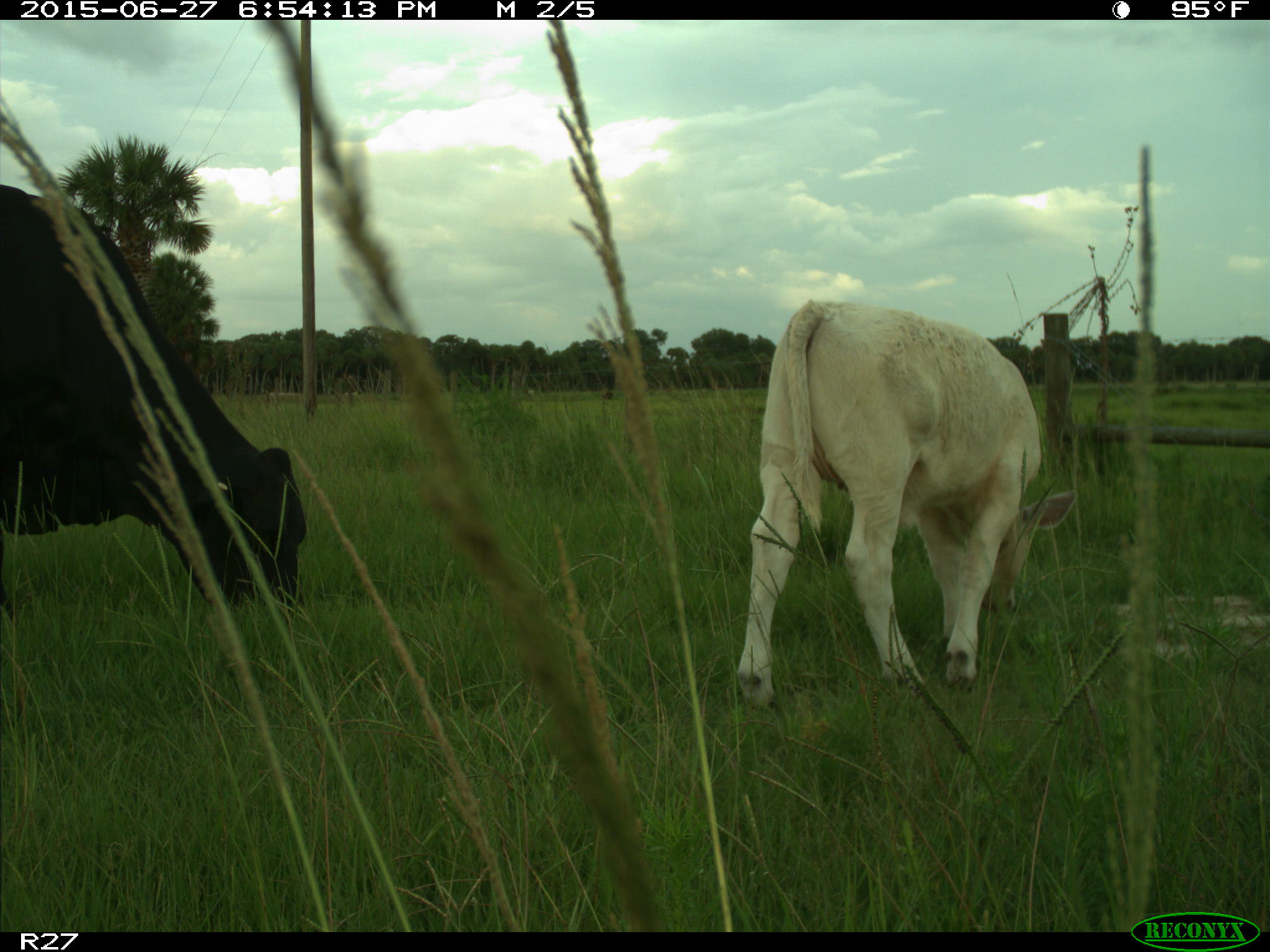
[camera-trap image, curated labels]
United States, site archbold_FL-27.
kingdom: Animalia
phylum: Chordata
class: Mammalia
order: Artiodactyla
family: Bovidae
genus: Bos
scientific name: Bos taurus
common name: domestic cow